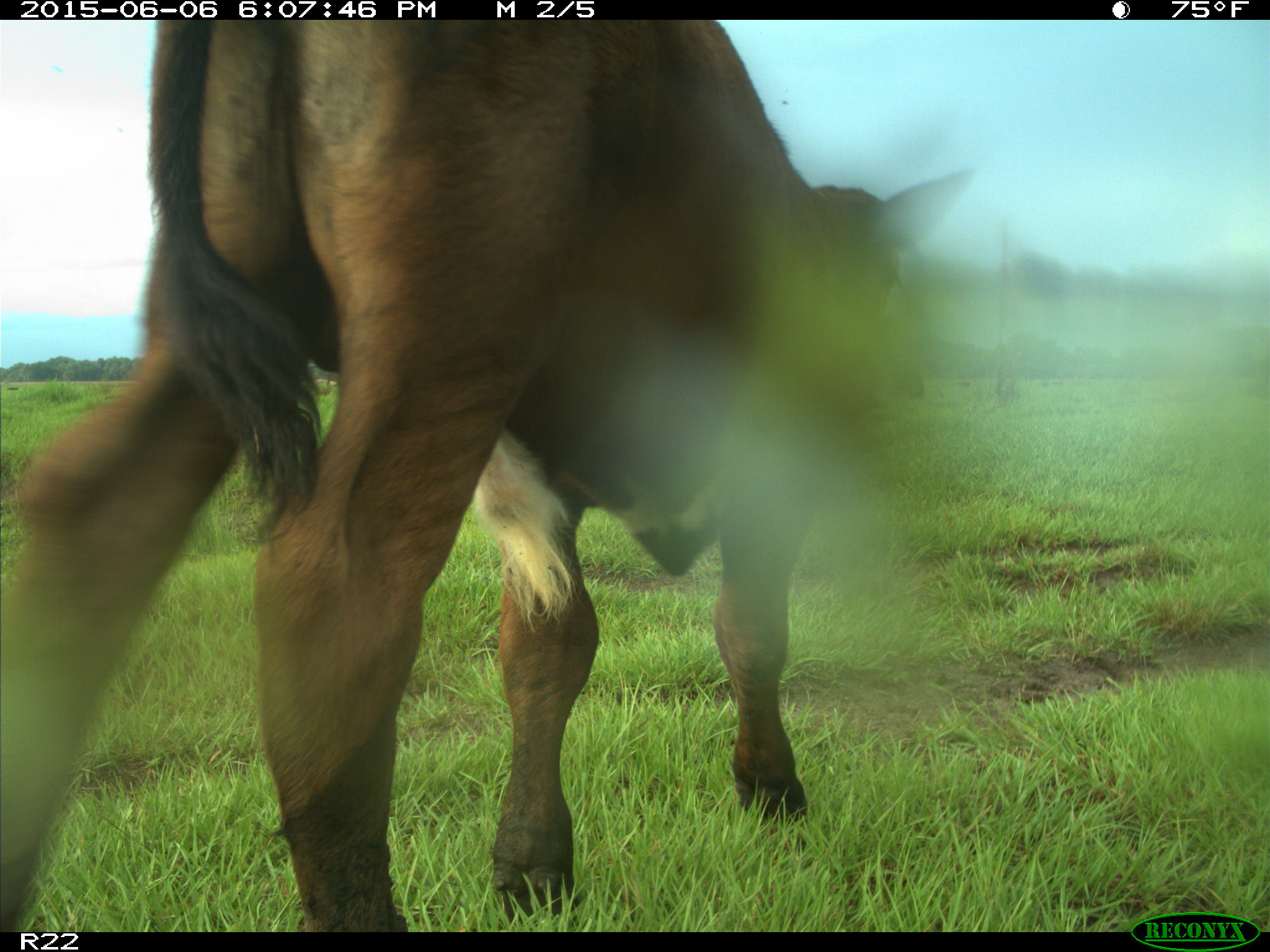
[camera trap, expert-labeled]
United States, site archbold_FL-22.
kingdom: Animalia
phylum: Chordata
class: Mammalia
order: Artiodactyla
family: Bovidae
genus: Bos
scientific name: Bos taurus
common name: domestic cow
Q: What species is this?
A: Bos taurus (domestic cow).